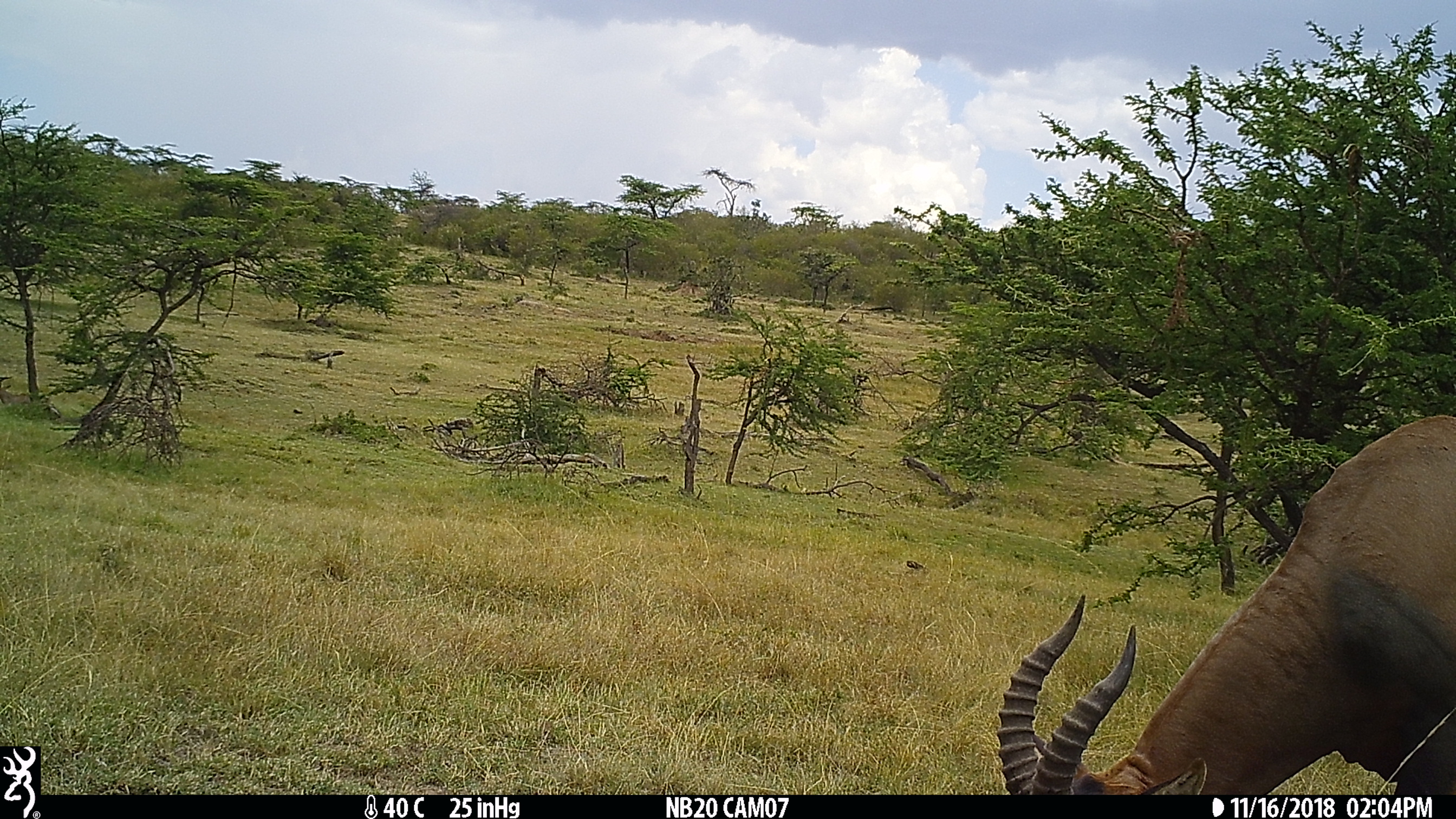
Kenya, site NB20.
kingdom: Animalia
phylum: Chordata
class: Mammalia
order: Artiodactyla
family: Bovidae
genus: Damaliscus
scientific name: Damaliscus lunatus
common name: topi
Topi (Damaliscus lunatus).